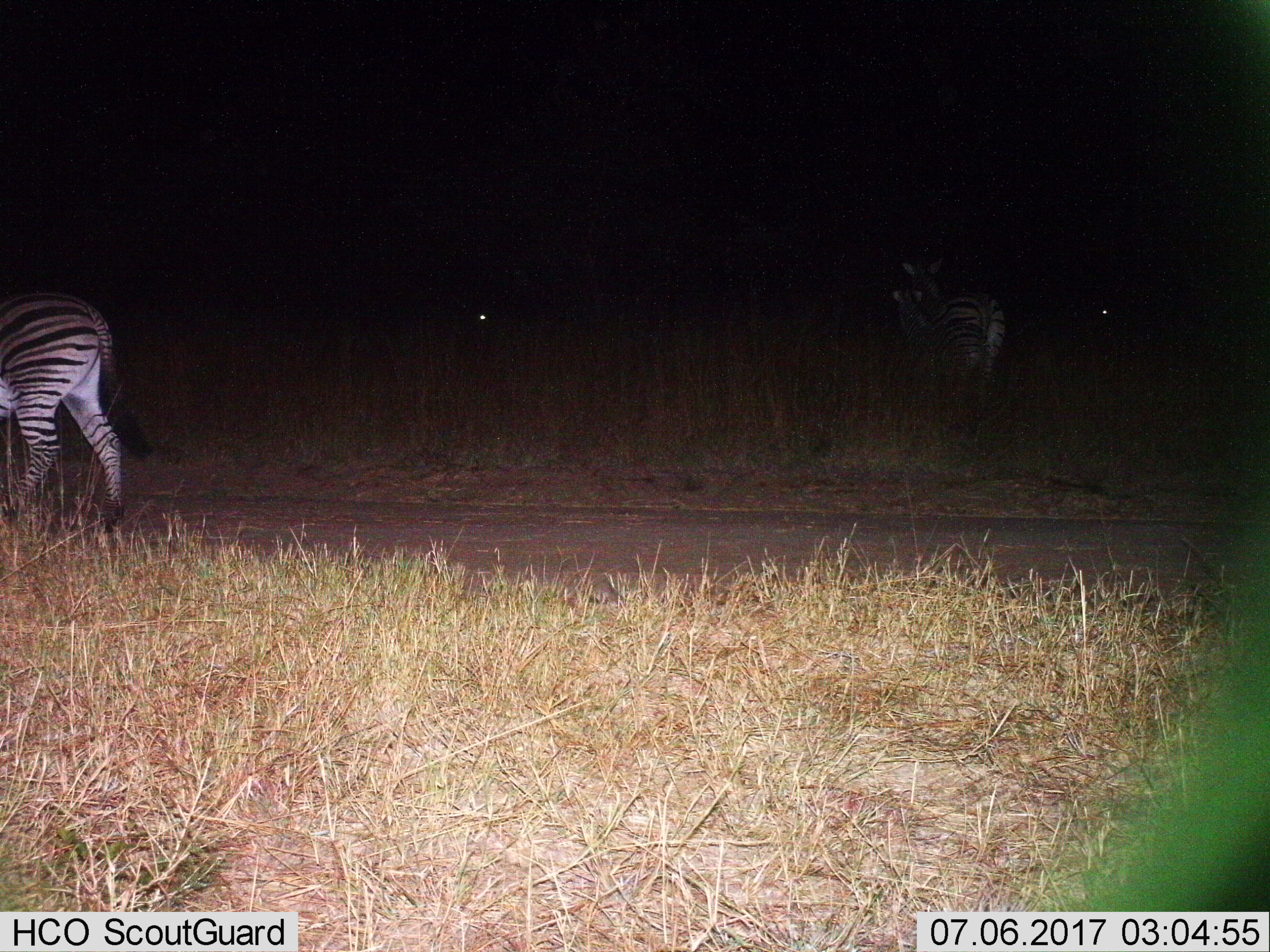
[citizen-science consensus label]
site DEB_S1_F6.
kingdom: Animalia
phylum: Chordata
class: Mammalia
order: Perissodactyla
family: Equidae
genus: Equus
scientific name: Equus quagga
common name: plains zebra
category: zebraplains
Zebraplains (plains zebra) (Equus quagga), count 2. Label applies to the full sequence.